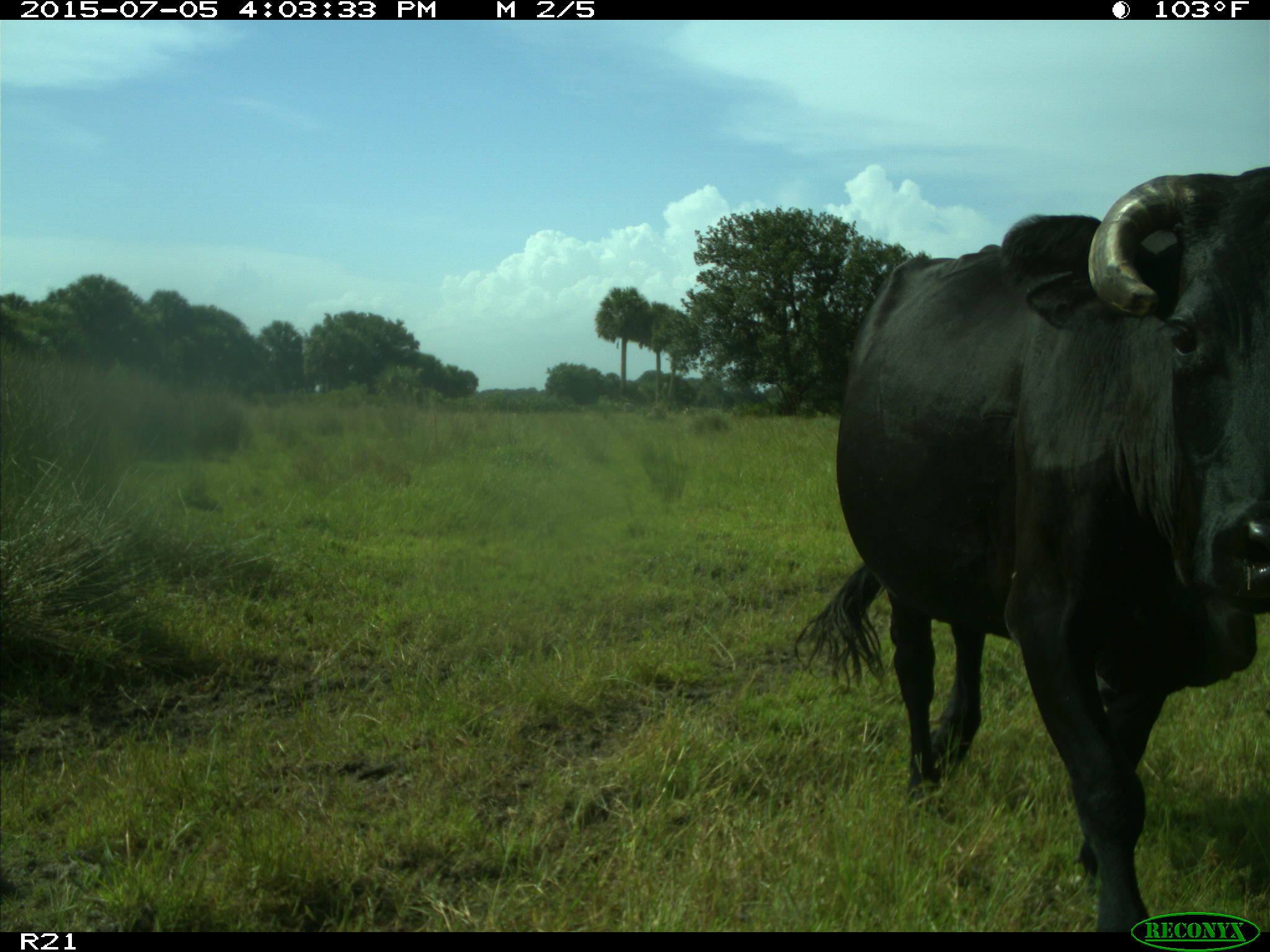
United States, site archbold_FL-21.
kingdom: Animalia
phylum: Chordata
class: Mammalia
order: Artiodactyla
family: Bovidae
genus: Bos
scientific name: Bos taurus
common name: domestic cow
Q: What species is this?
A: Bos taurus (domestic cow).